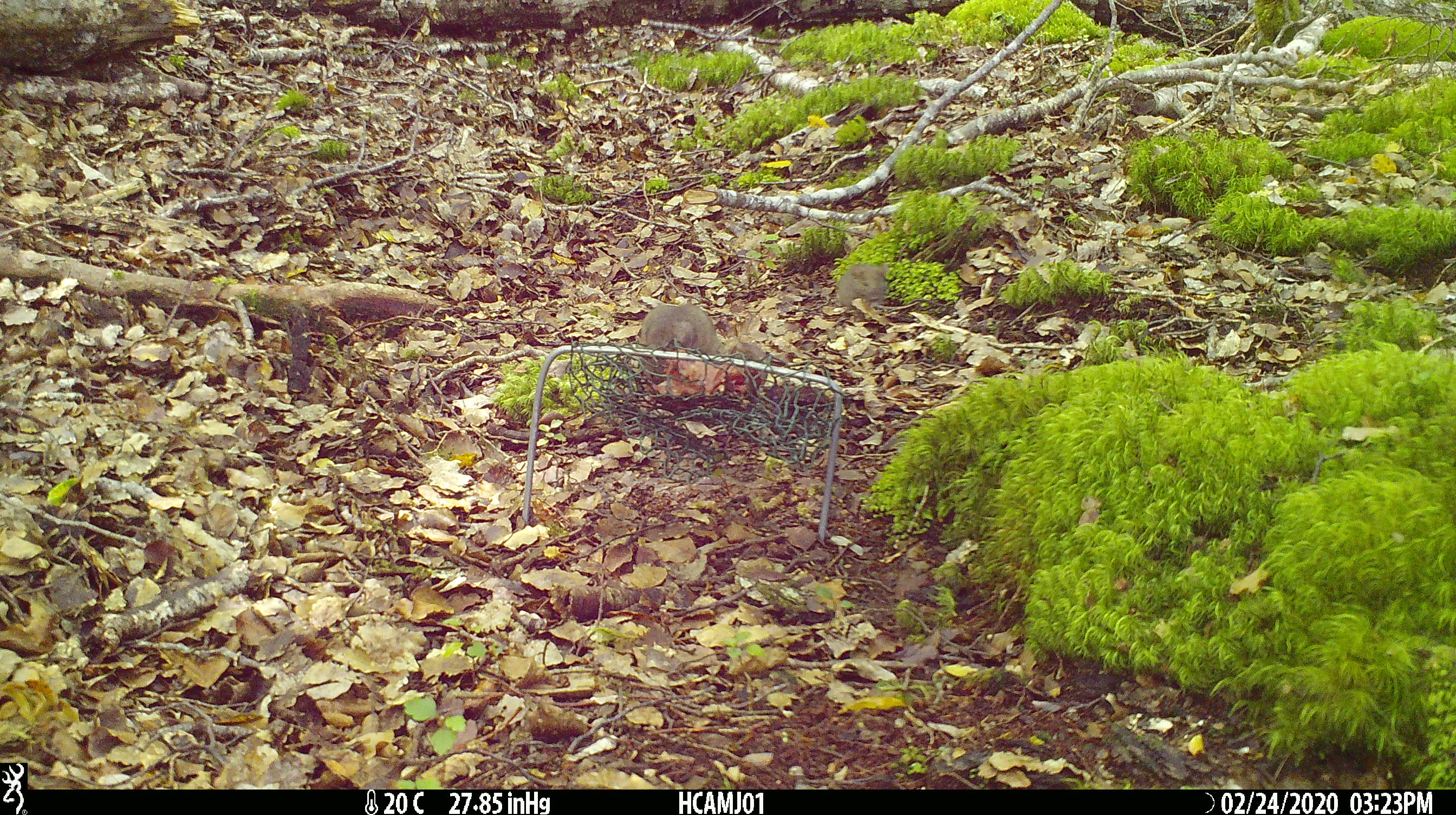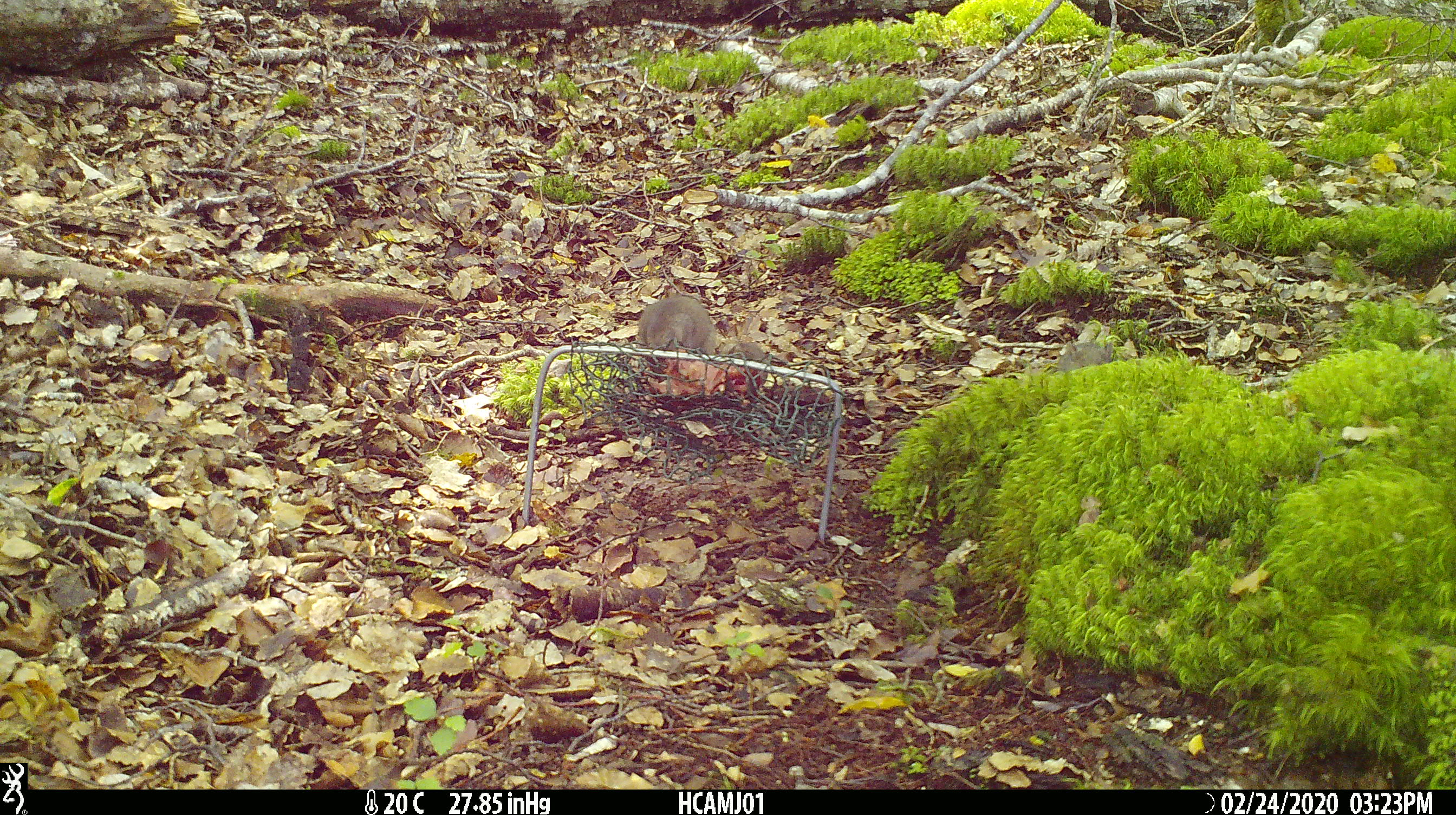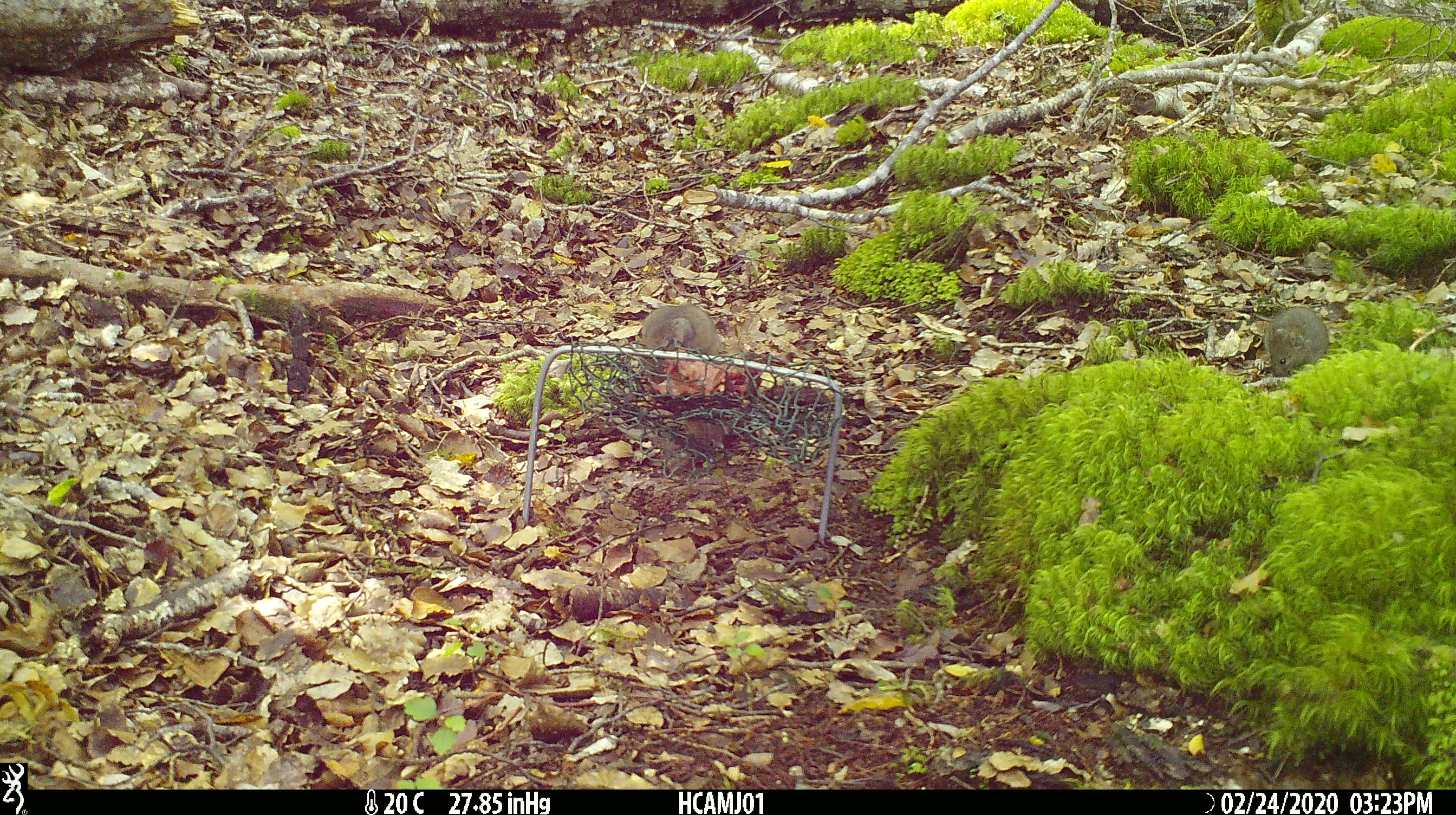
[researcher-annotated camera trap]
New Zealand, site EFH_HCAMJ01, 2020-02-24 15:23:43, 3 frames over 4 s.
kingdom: Animalia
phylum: Chordata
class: Mammalia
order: Rodentia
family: Muridae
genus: Mus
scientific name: Mus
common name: mouse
Mouse (Mus).